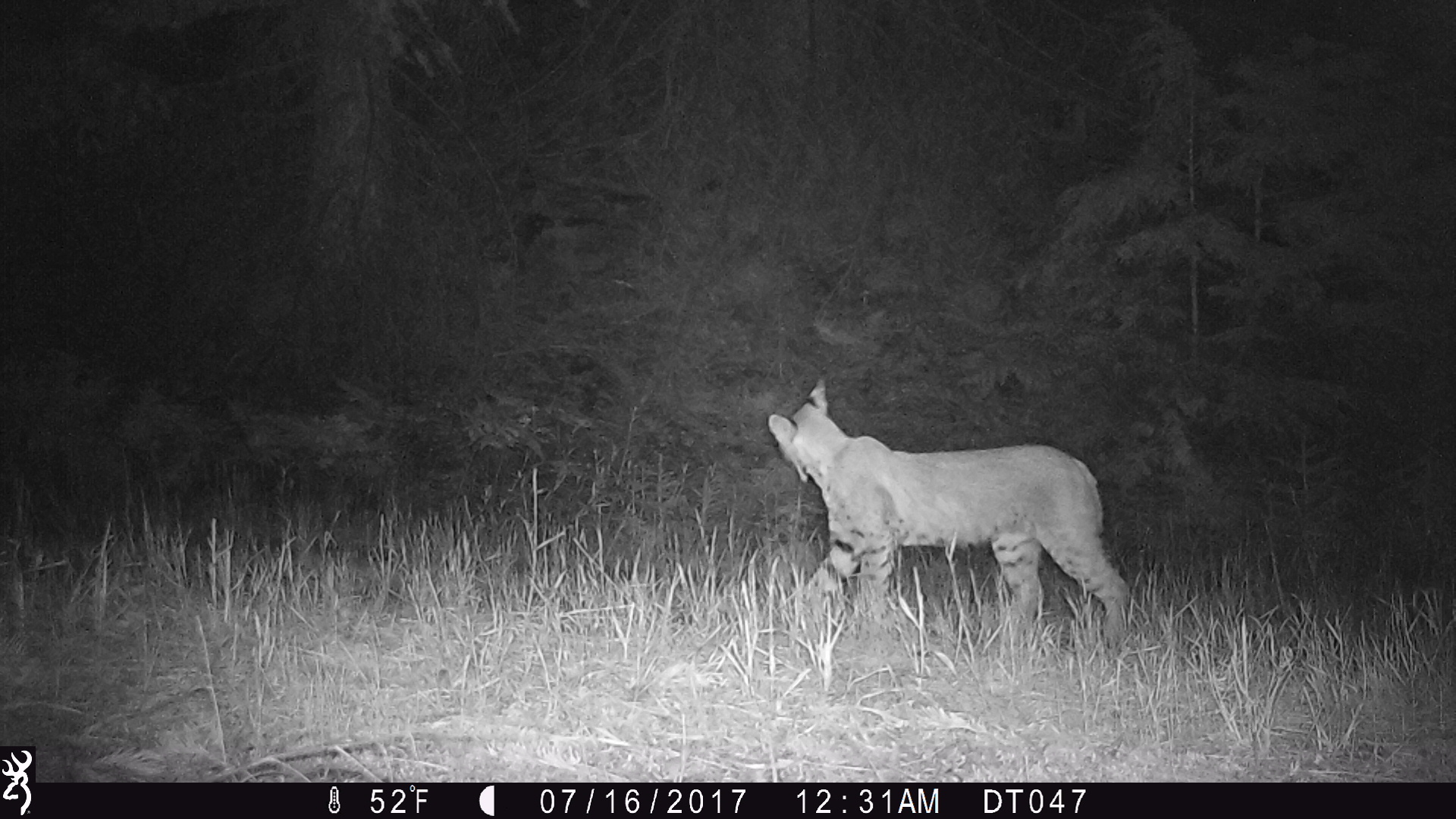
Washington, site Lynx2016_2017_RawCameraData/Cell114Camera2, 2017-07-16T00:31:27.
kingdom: Animalia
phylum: Chordata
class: Mammalia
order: Carnivora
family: Felidae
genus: Lynx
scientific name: Lynx rufus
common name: bobcat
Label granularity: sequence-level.